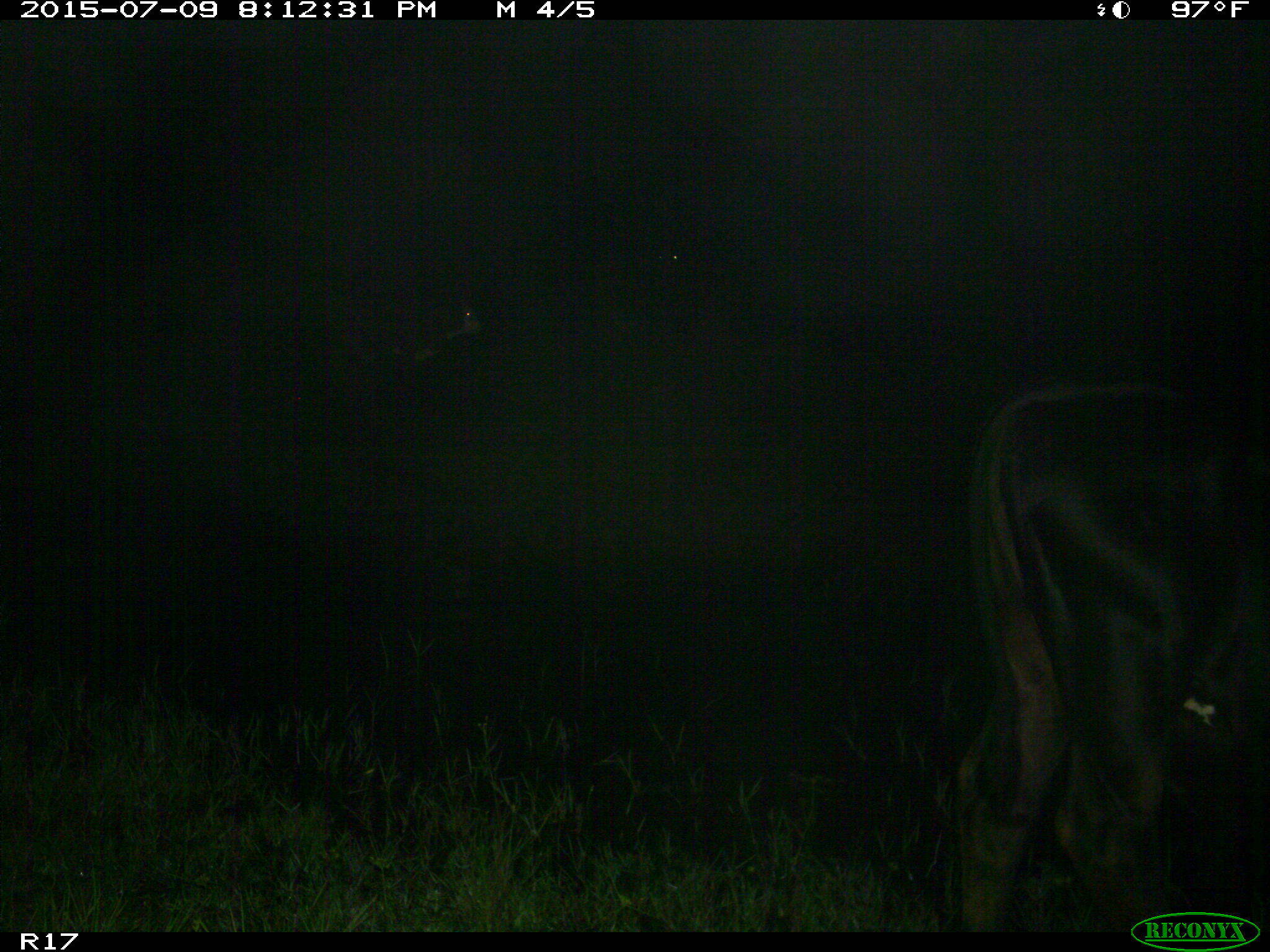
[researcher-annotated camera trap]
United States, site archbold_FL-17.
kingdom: Animalia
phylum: Chordata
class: Mammalia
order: Artiodactyla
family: Bovidae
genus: Bos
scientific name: Bos taurus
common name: domestic cow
Bos taurus (domestic cow).